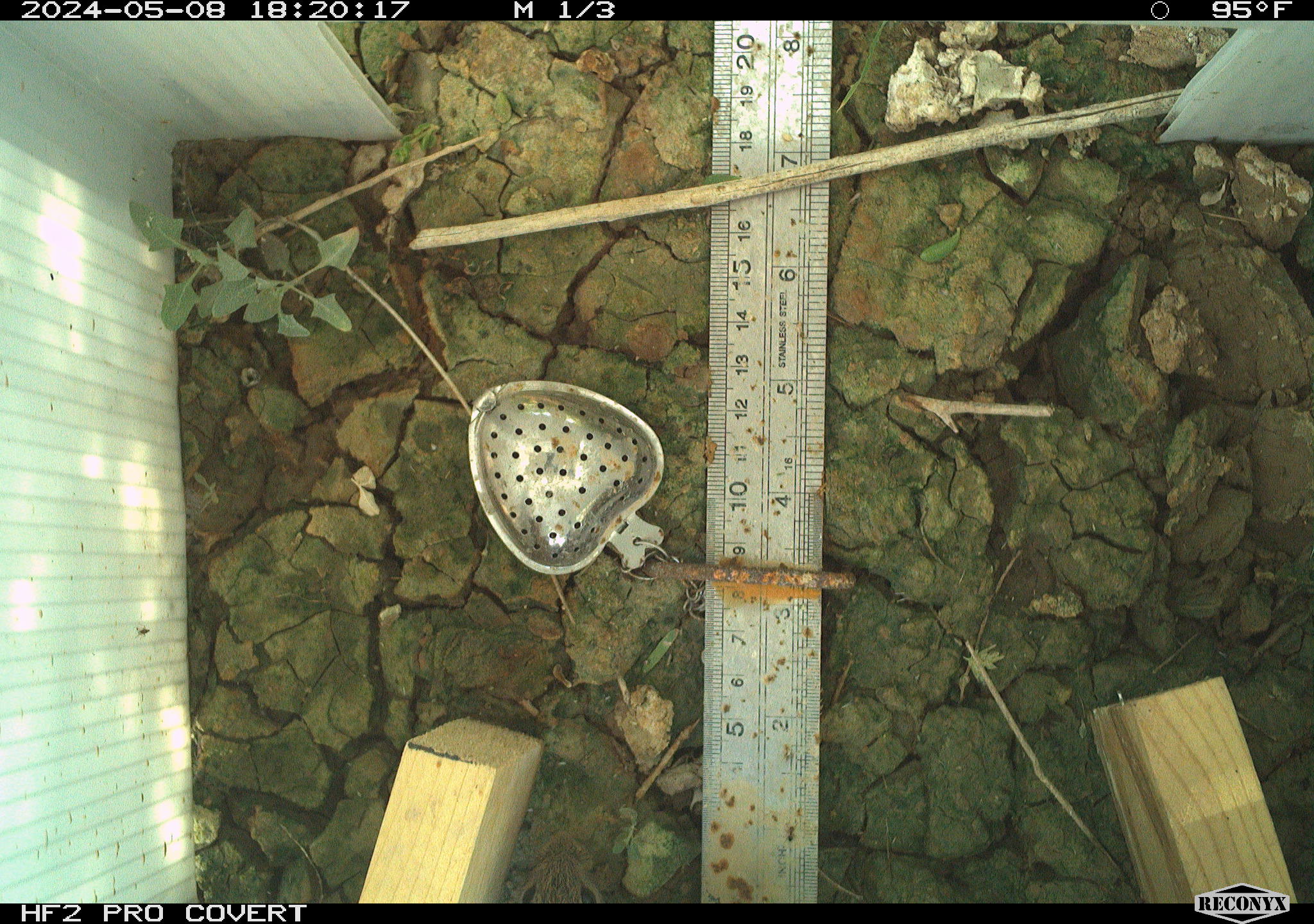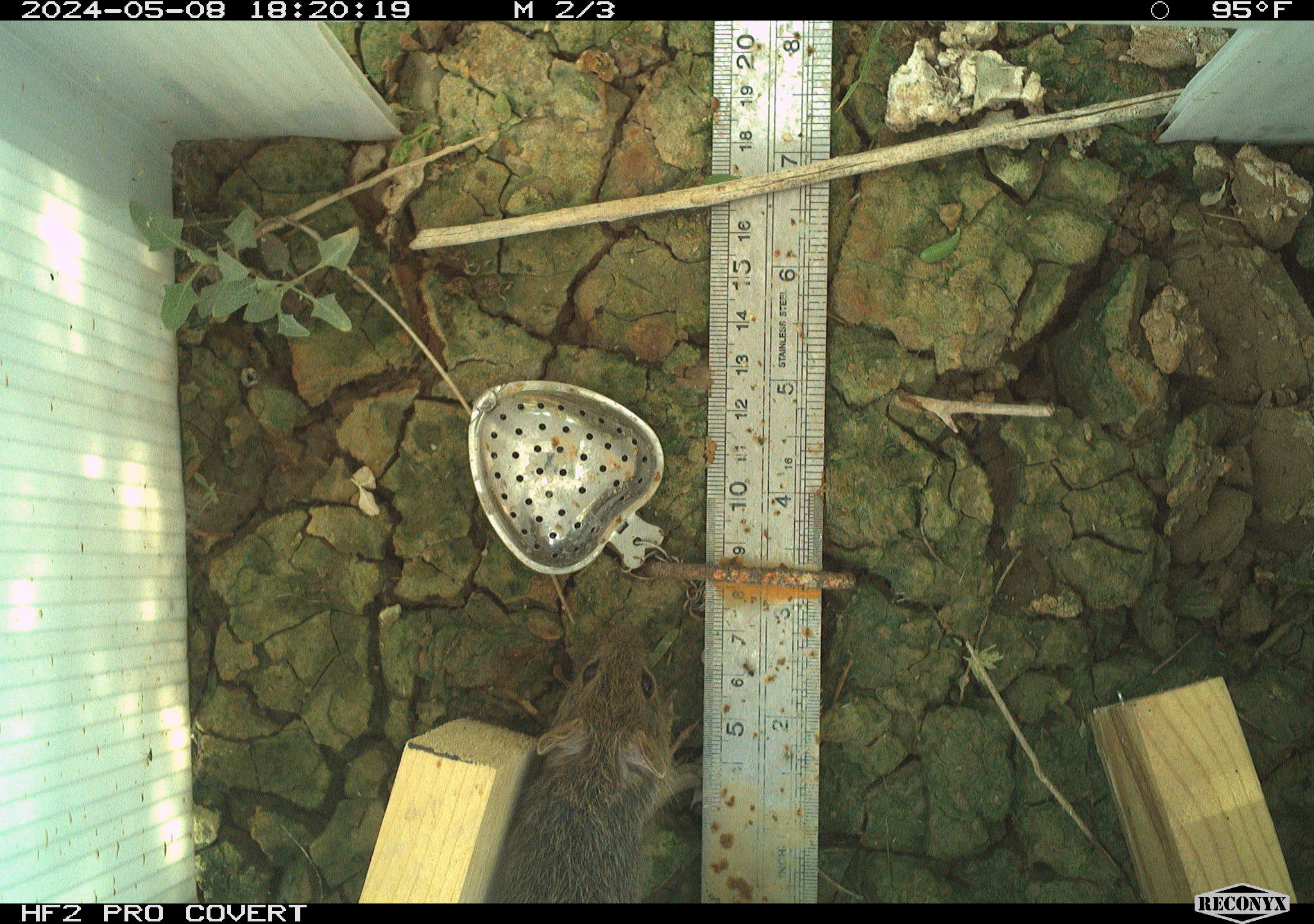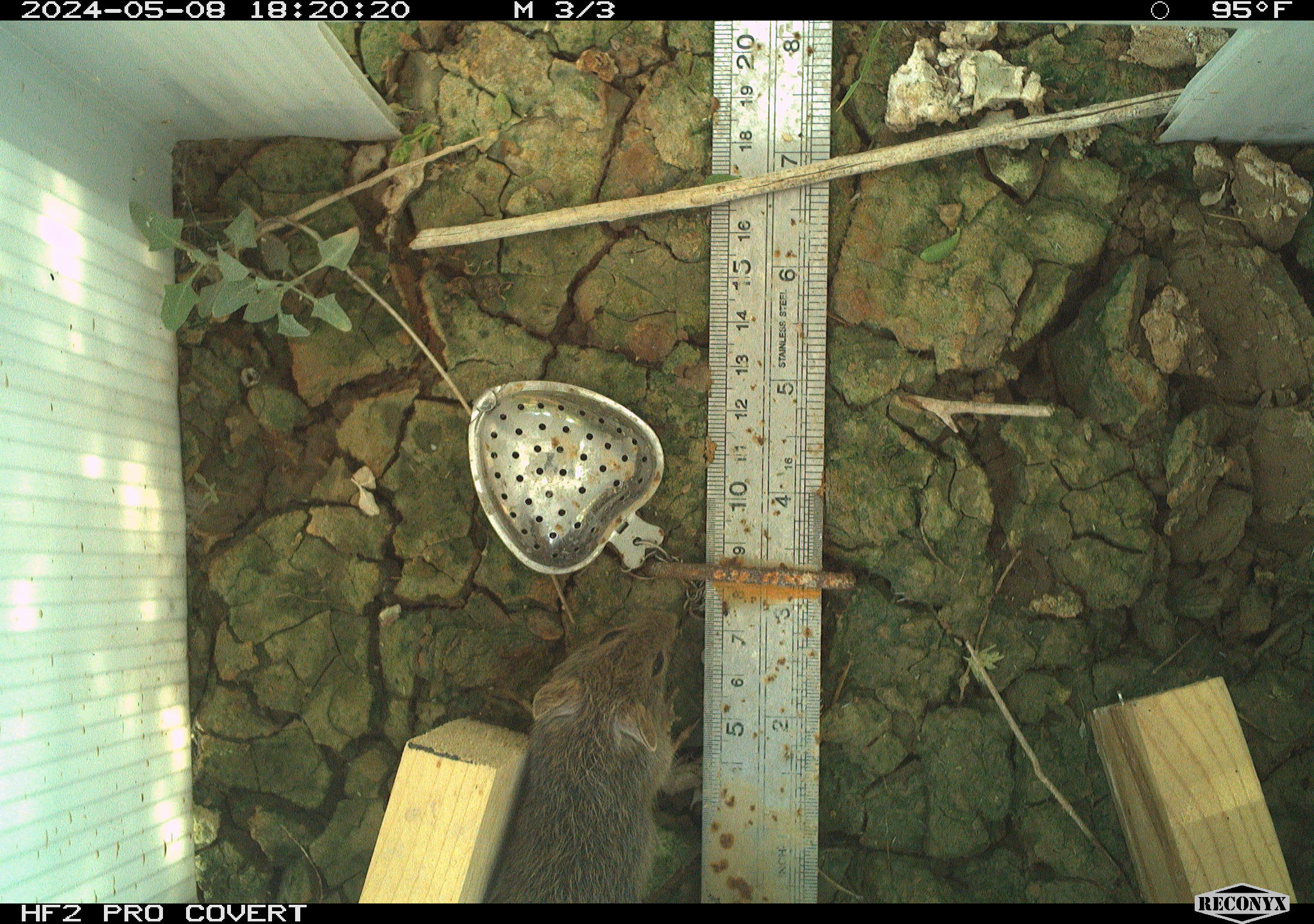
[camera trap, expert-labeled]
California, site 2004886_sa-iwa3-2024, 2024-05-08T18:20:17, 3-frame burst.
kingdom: Animalia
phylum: Chordata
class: Mammalia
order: Rodentia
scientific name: Rodentia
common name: mouse species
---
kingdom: Animalia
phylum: Chordata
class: Mammalia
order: Rodentia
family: Cricetidae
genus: Sigmodon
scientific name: Sigmodon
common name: cotton rat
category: sigmodon species